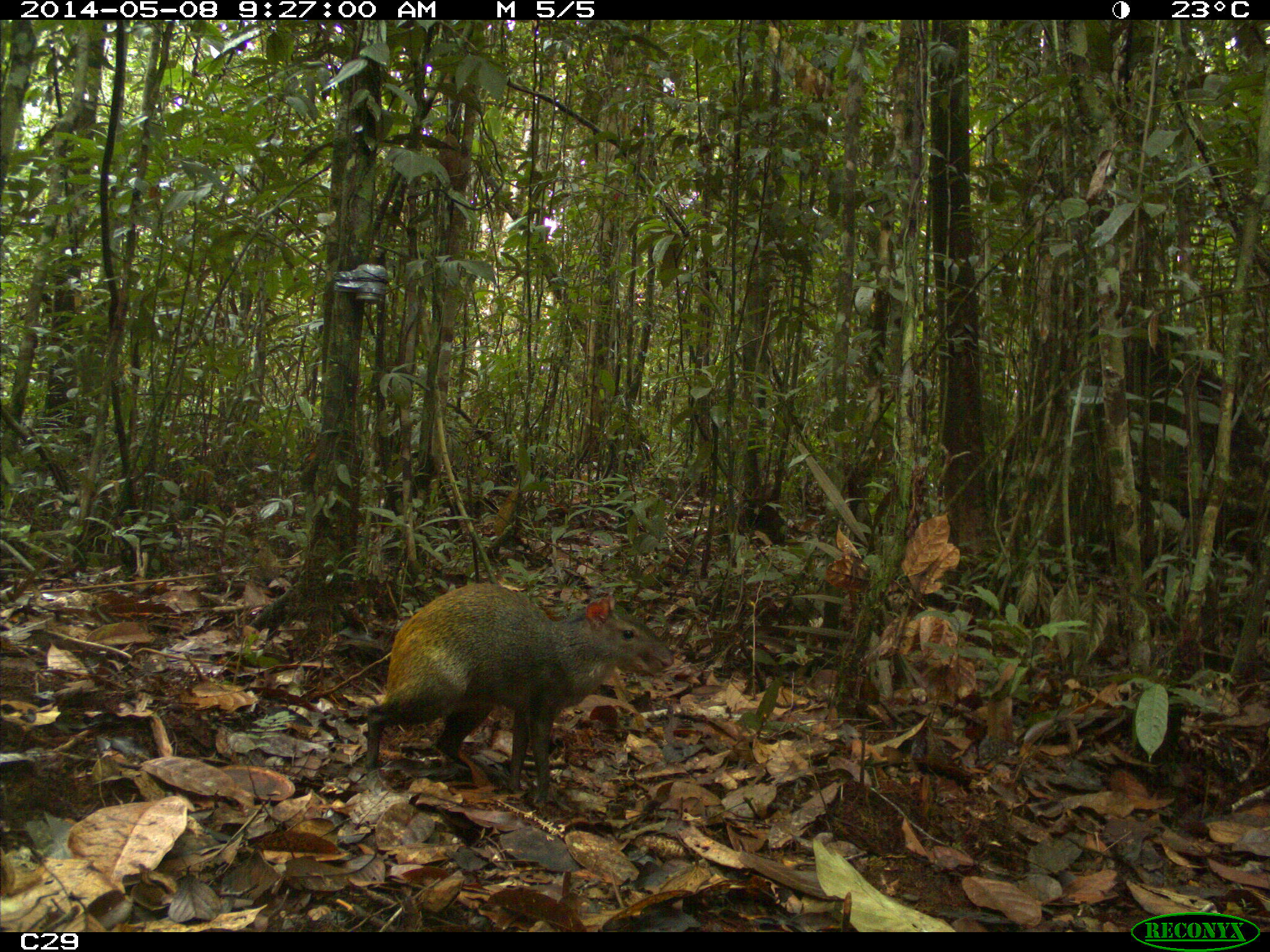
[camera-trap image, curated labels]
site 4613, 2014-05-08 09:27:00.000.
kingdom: Animalia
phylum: Chordata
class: Mammalia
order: Rodentia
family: Dasyproctidae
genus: Dasyprocta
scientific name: Dasyprocta leporina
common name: red-rumped agouti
Dasyprocta leporina (red-rumped agouti), count 1, age adult.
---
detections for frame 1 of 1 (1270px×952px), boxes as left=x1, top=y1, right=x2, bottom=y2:
dasyprocta leporina: left=362, top=577, right=675, bottom=800